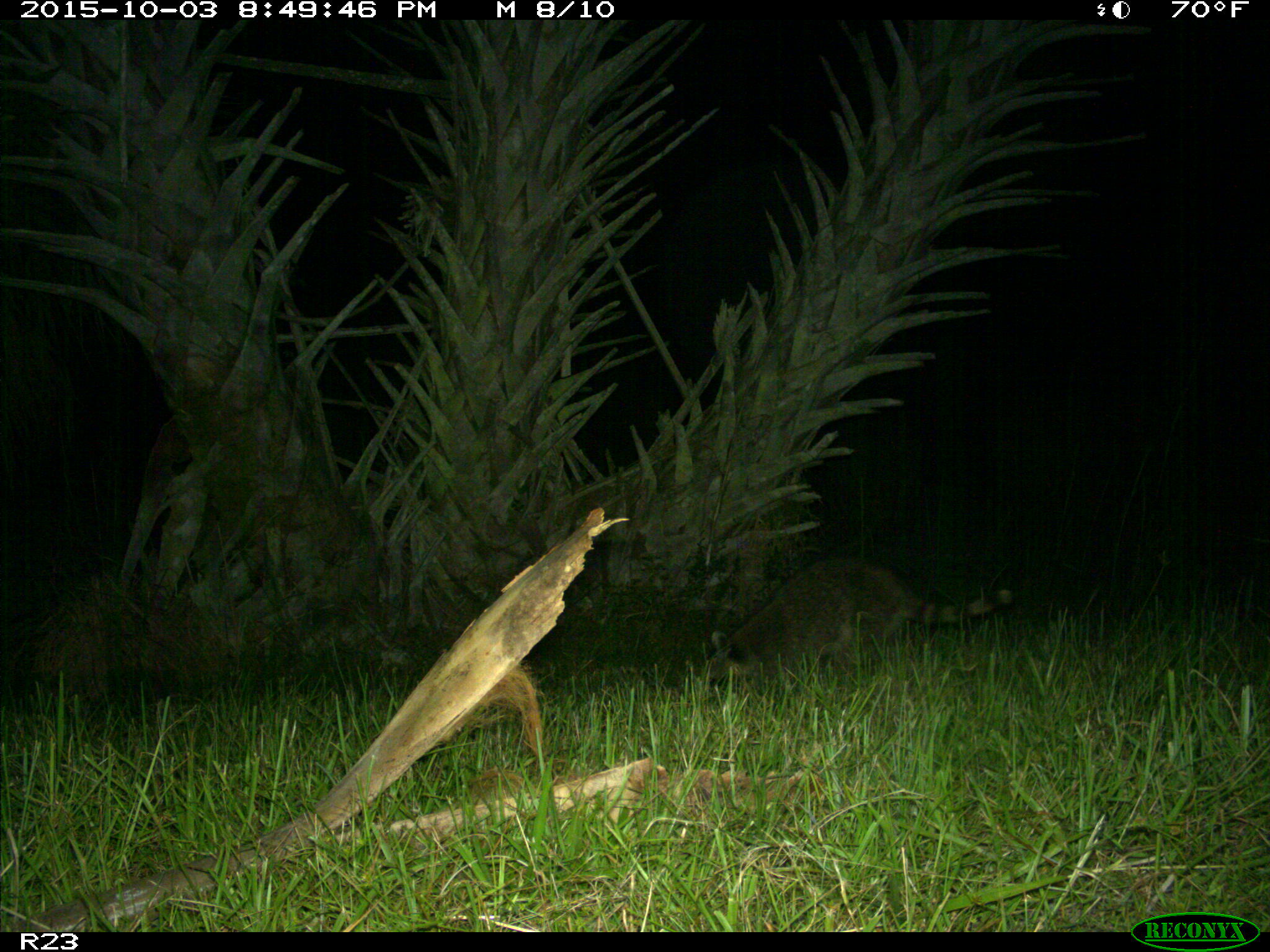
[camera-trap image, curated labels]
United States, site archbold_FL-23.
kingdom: Animalia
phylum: Chordata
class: Mammalia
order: Carnivora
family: Procyonidae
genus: Procyon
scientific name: Procyon lotor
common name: common raccoon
Procyon lotor (common raccoon).